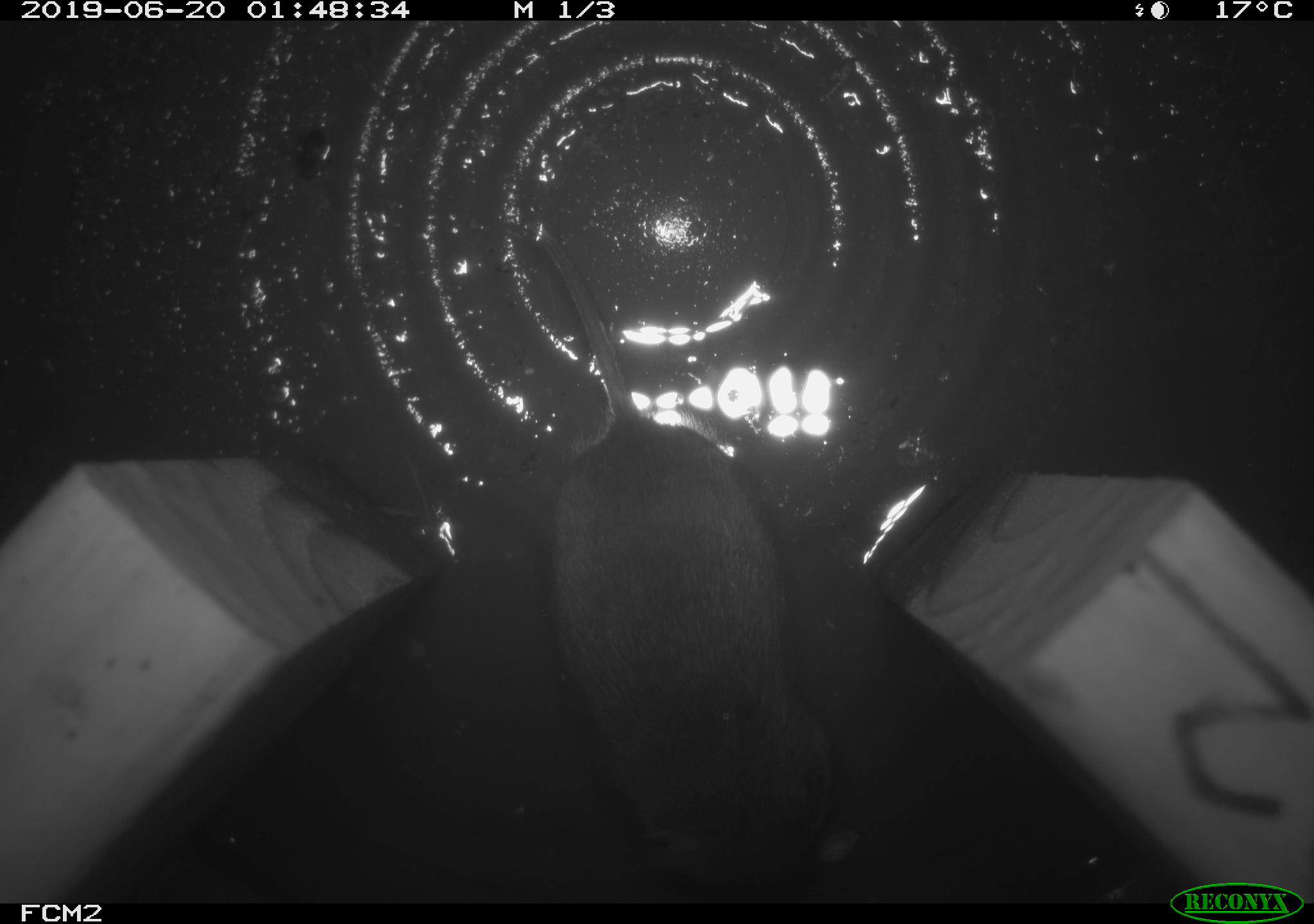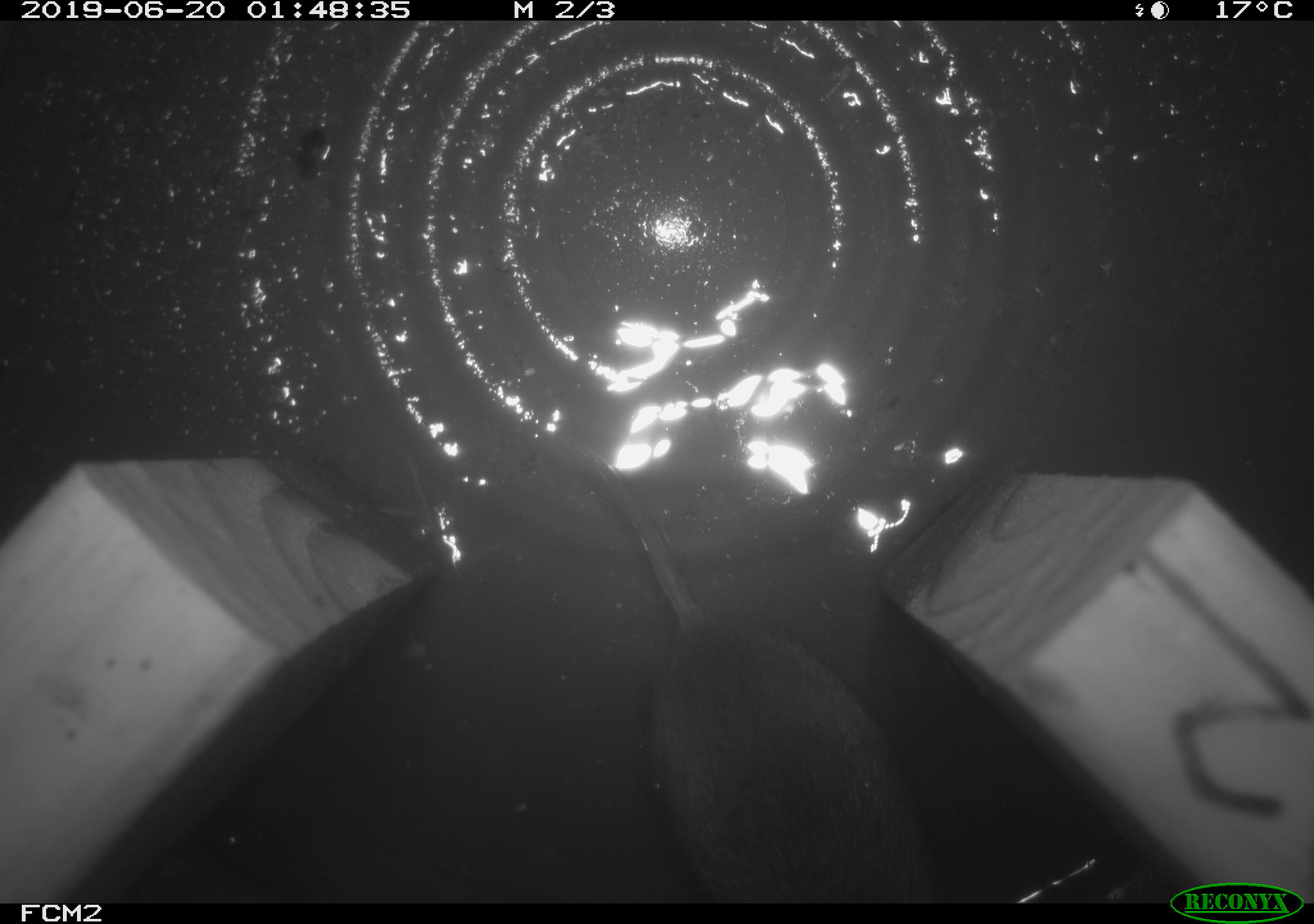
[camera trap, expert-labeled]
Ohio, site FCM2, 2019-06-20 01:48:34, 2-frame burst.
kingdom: Animalia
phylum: Chordata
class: Mammalia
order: Rodentia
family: Cricetidae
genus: Microtus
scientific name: Microtus pennsylvanicus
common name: meadow vole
Meadow vole (Microtus pennsylvanicus).